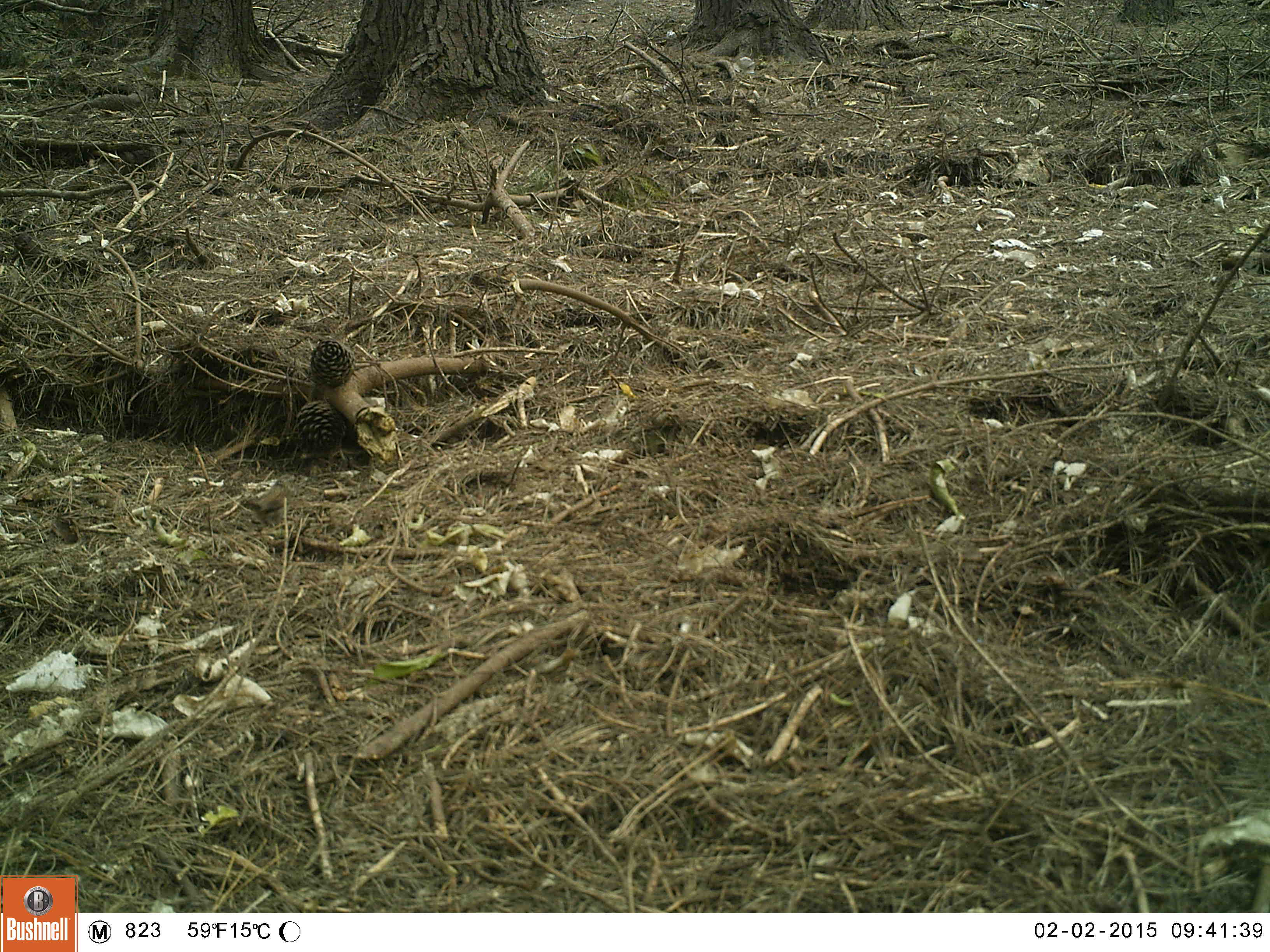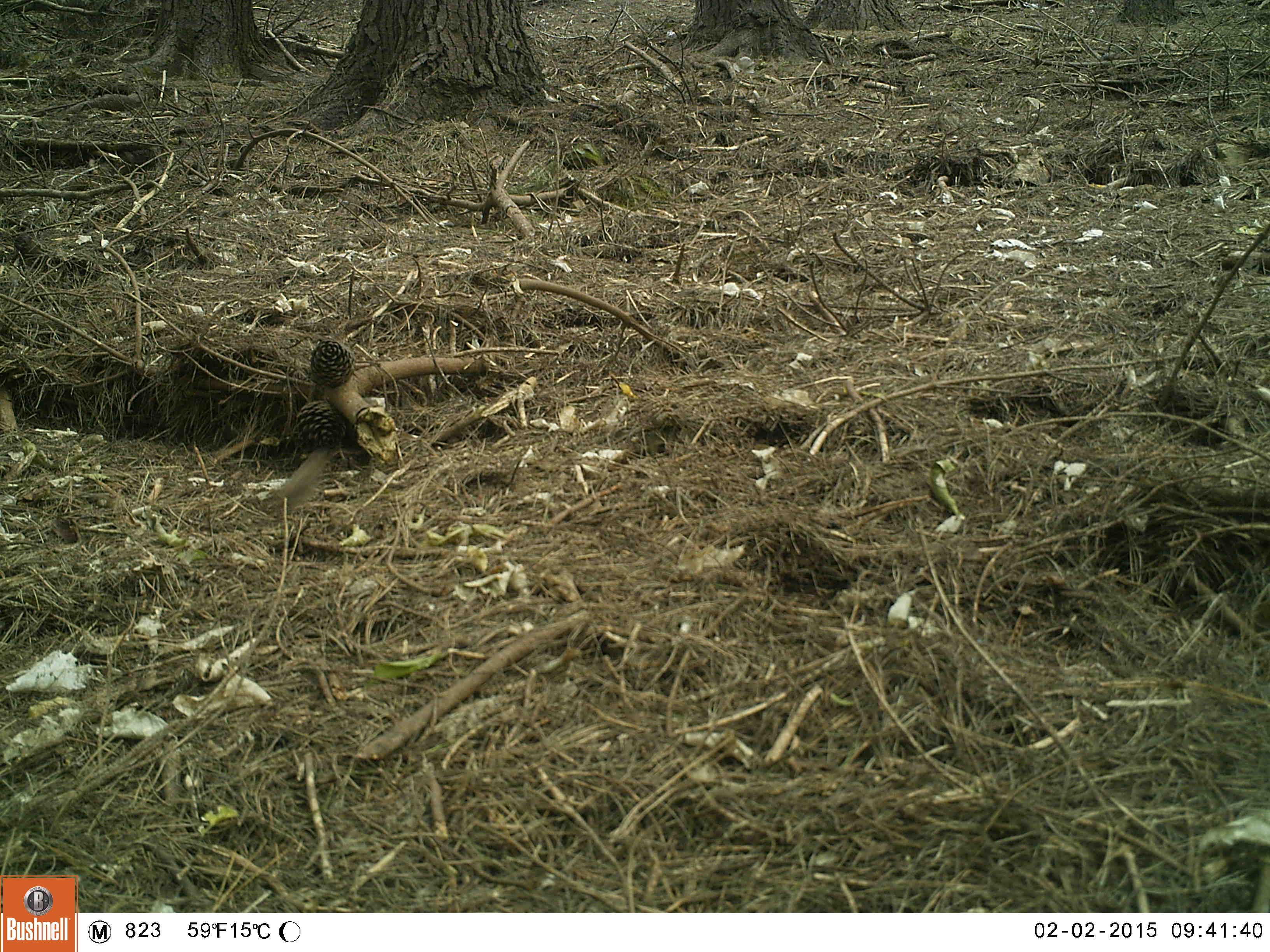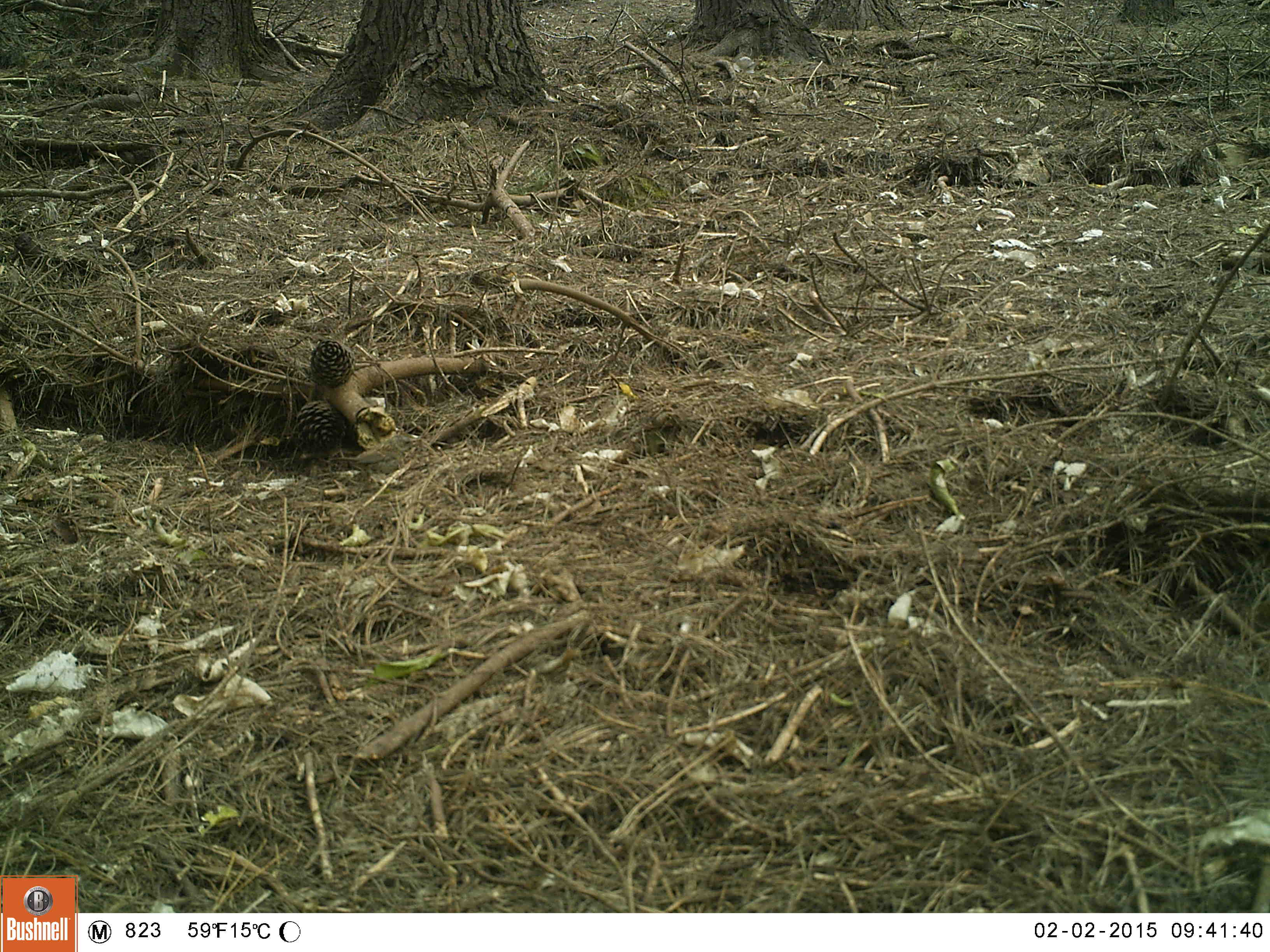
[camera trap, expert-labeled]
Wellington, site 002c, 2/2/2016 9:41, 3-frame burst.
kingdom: Animalia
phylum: Chordata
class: Aves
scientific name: Aves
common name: bird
Bird (Aves).